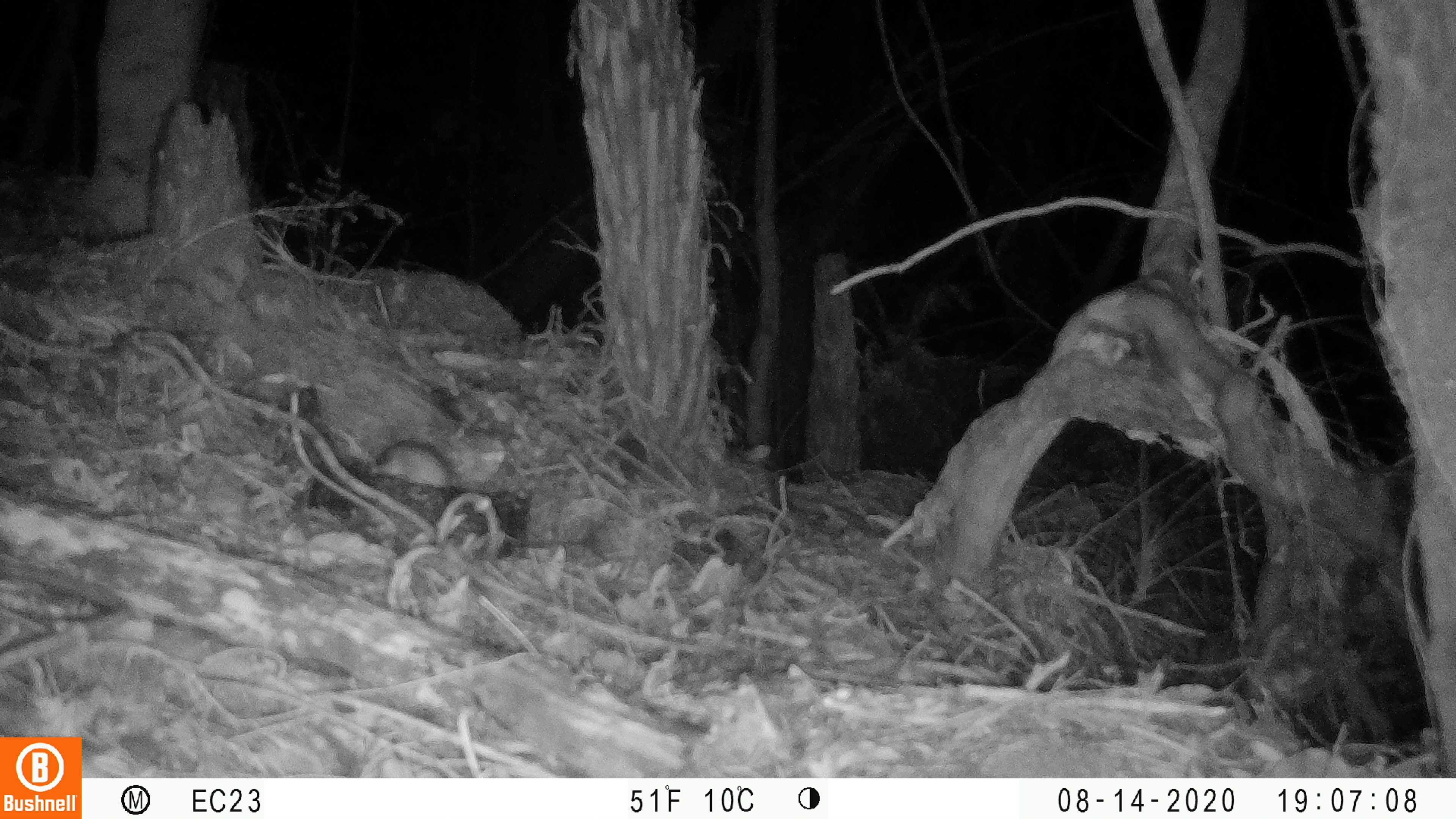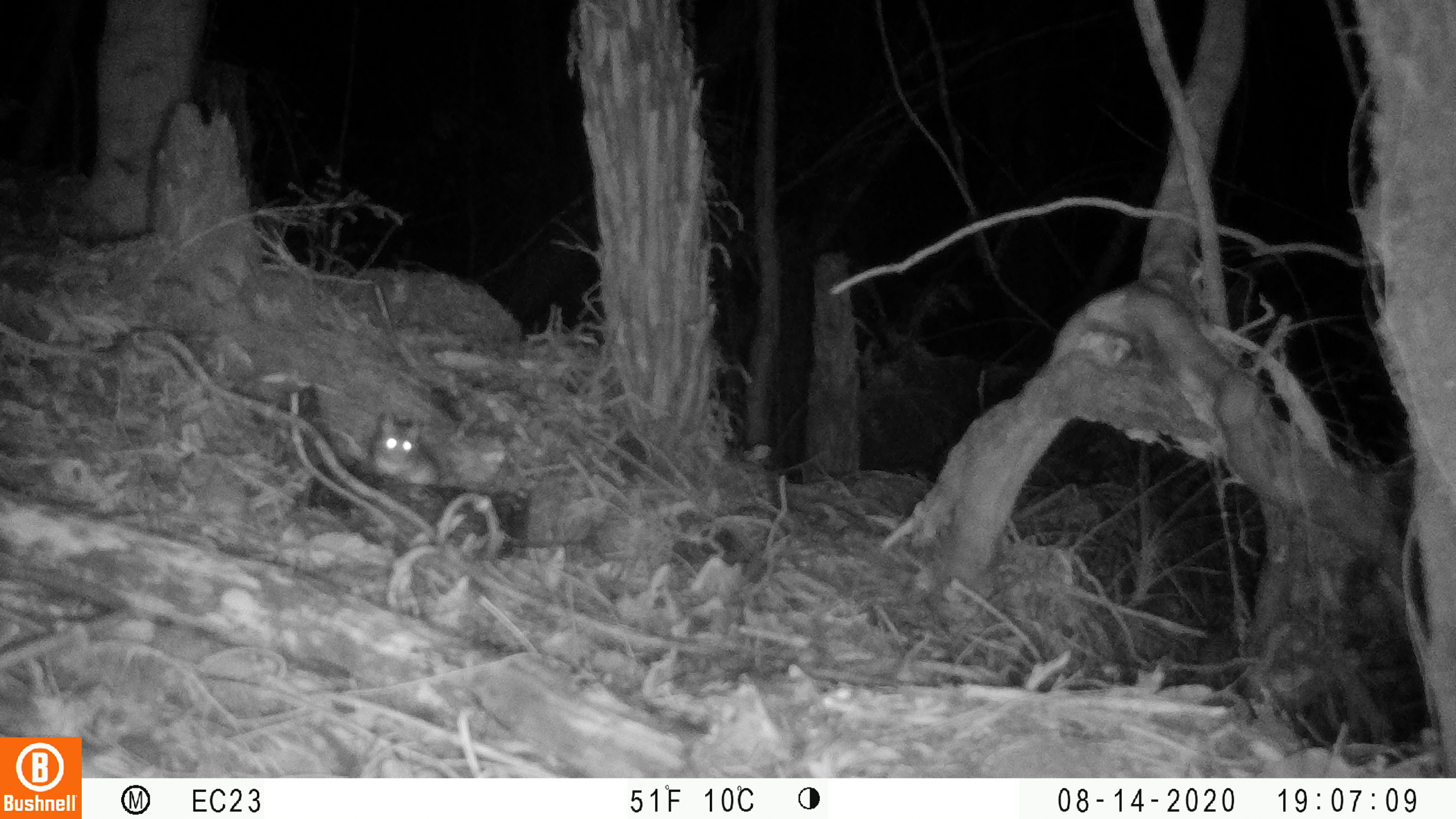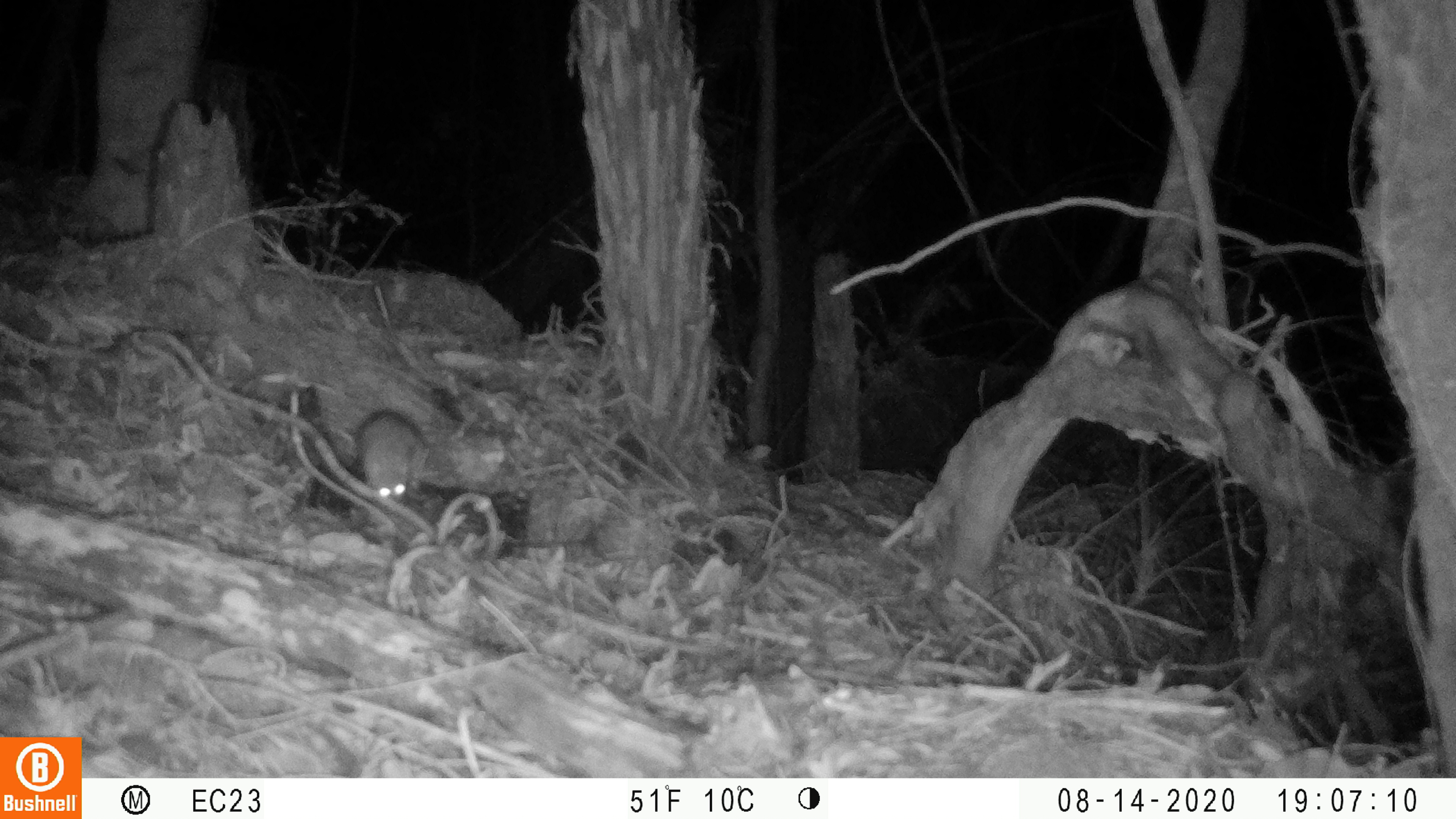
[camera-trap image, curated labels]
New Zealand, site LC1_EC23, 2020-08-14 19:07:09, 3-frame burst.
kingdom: Animalia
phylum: Chordata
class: Mammalia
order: Rodentia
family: Muridae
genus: Rattus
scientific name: Rattus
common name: rat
Rat (Rattus).